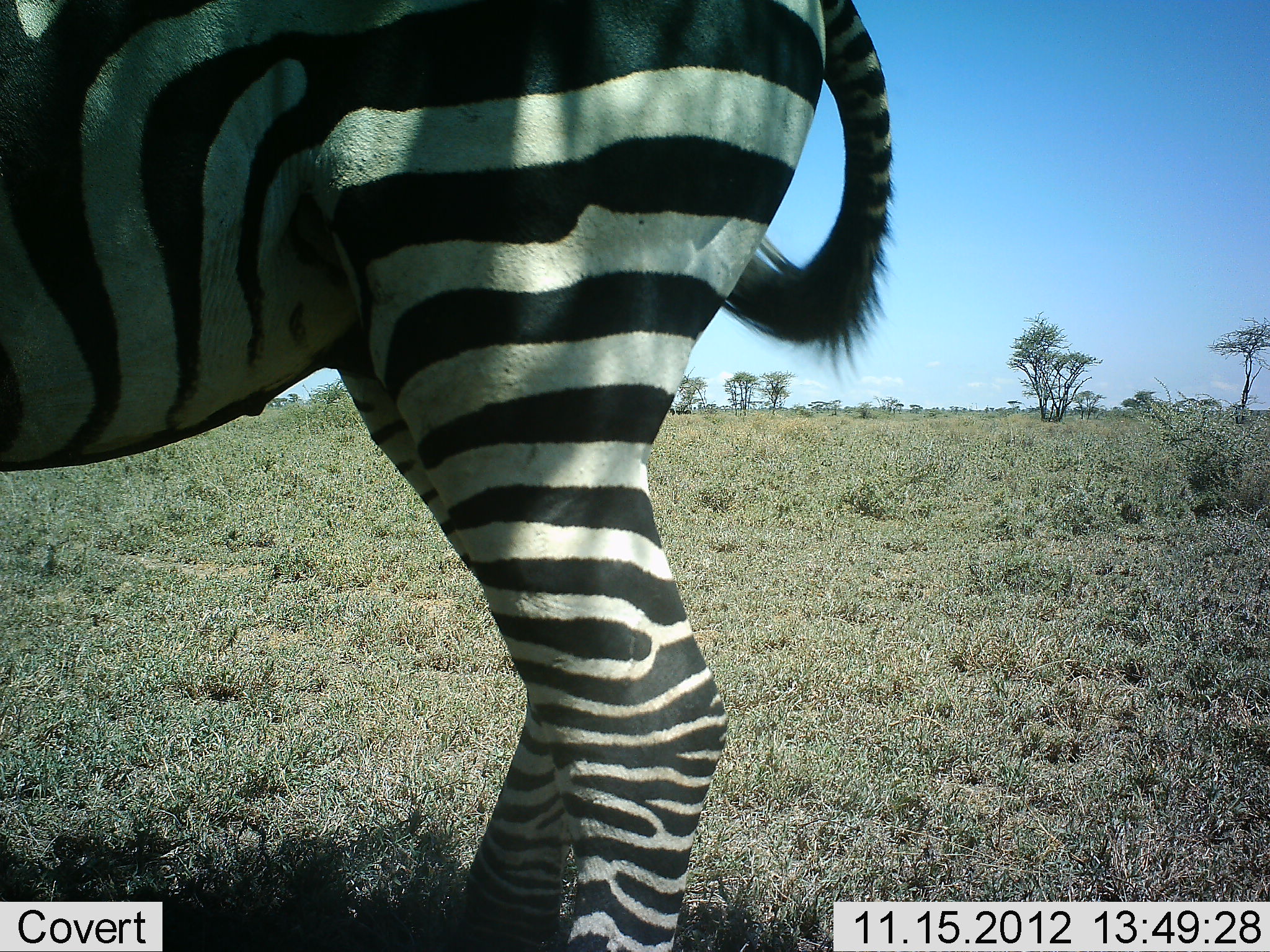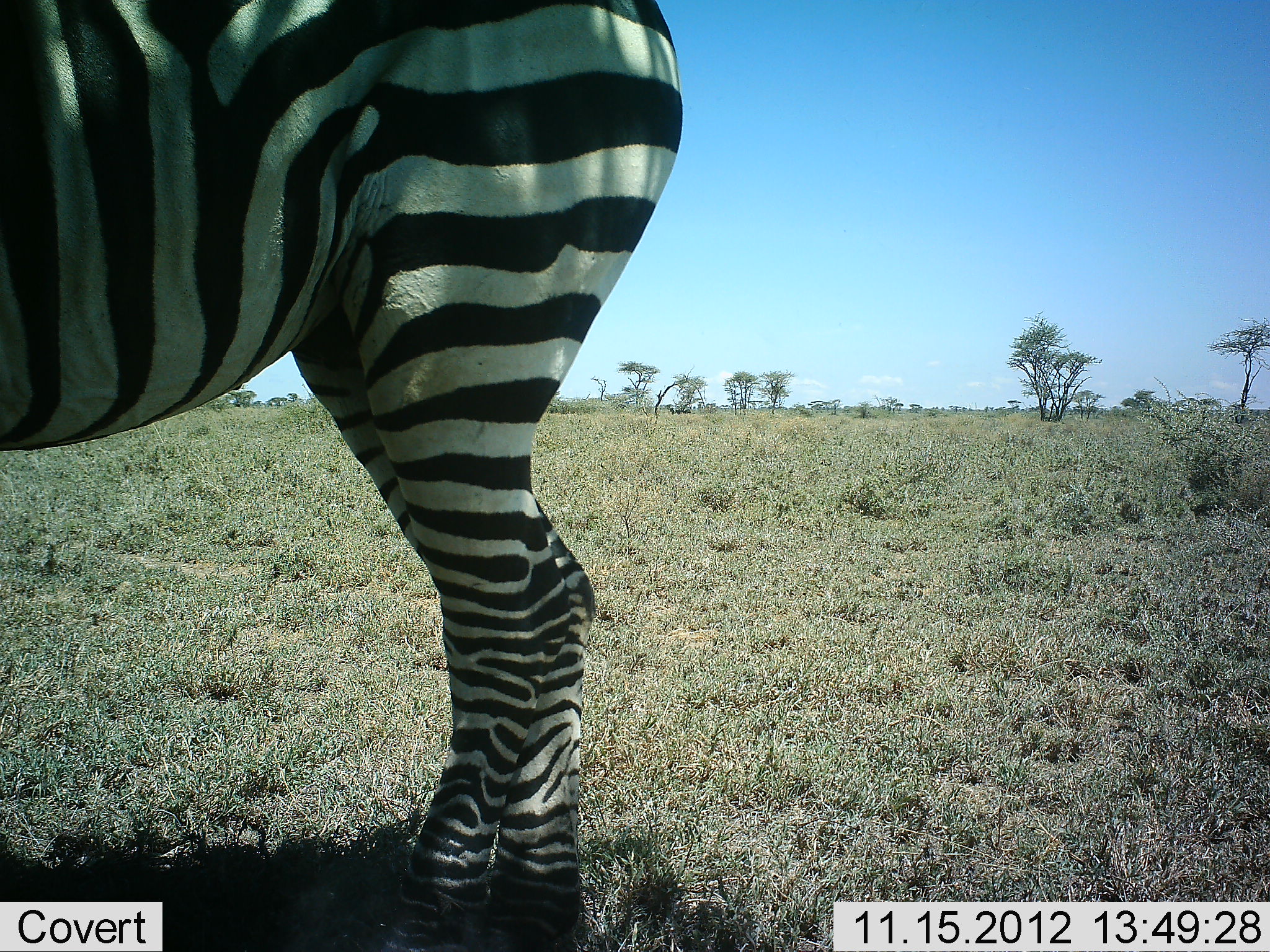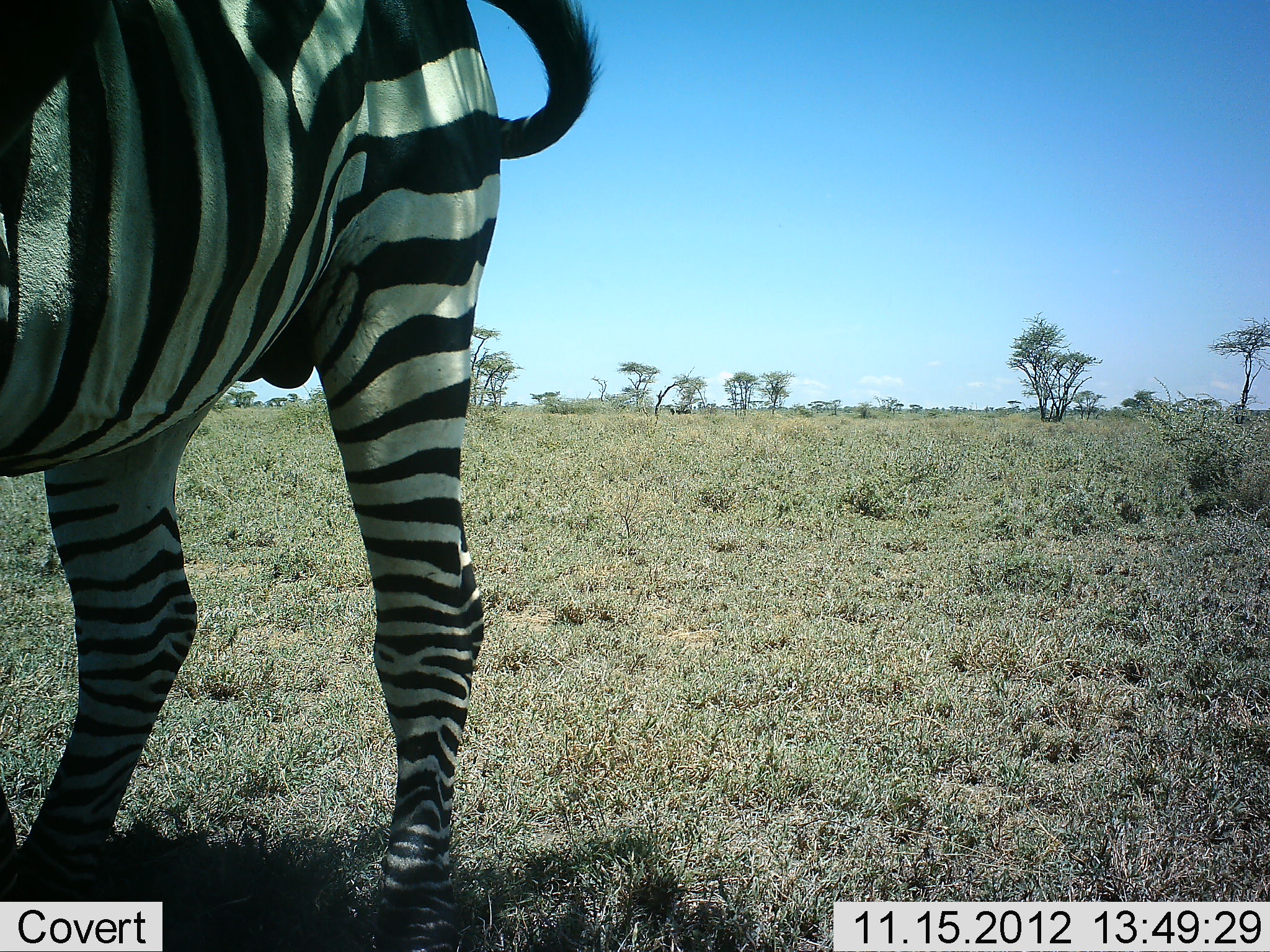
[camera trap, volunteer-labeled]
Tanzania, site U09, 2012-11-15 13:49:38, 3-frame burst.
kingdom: Animalia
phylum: Chordata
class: Mammalia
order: Perissodactyla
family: Equidae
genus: Equus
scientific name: Equus quagga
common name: plains zebra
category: zebra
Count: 1.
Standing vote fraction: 60%.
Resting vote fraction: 0%.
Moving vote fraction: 40%.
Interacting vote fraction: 10%.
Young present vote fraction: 0%.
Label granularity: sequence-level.